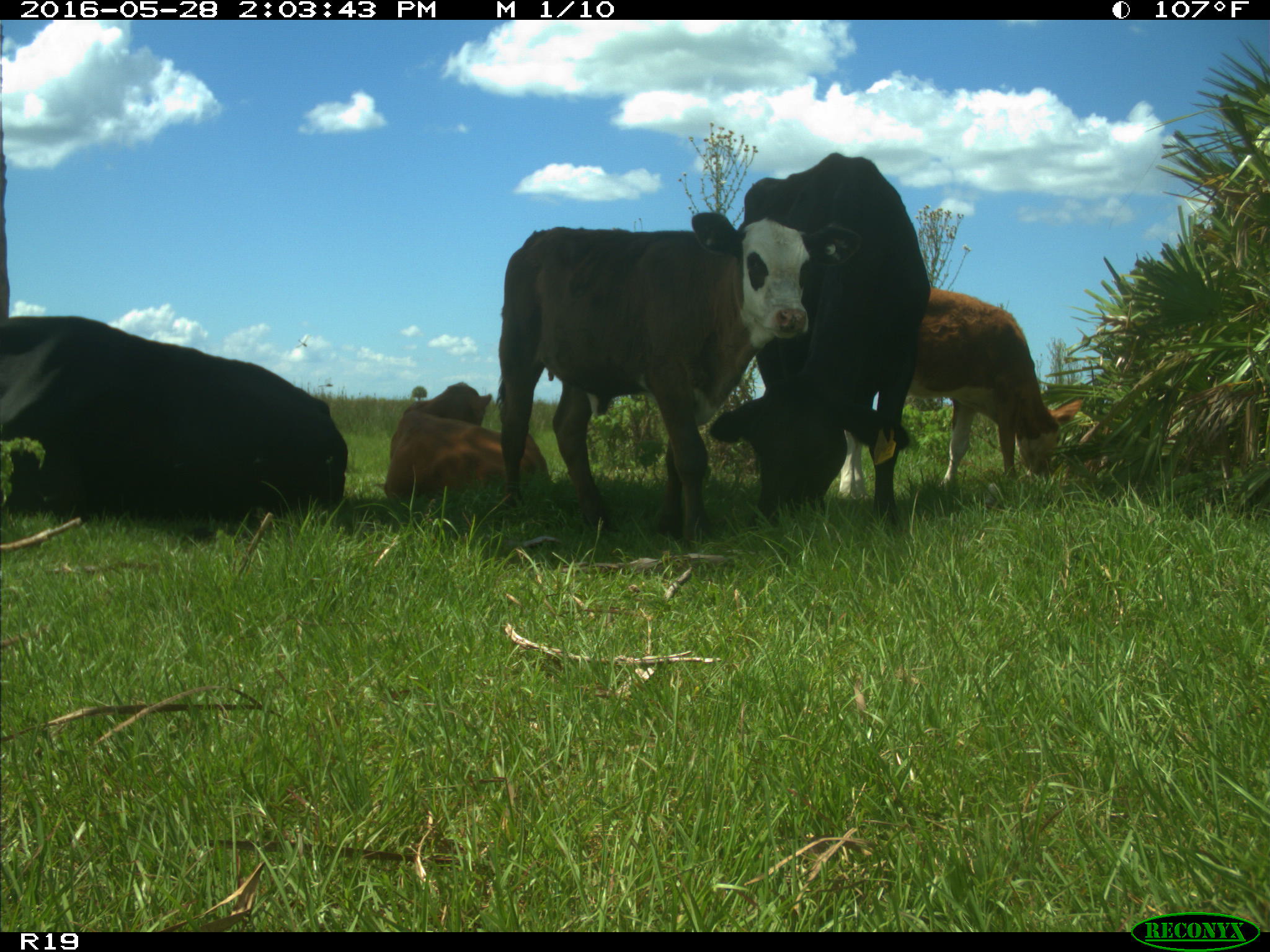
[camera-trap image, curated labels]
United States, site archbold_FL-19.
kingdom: Animalia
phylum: Chordata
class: Mammalia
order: Artiodactyla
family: Bovidae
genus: Bos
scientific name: Bos taurus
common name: domestic cow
Bos taurus (domestic cow).